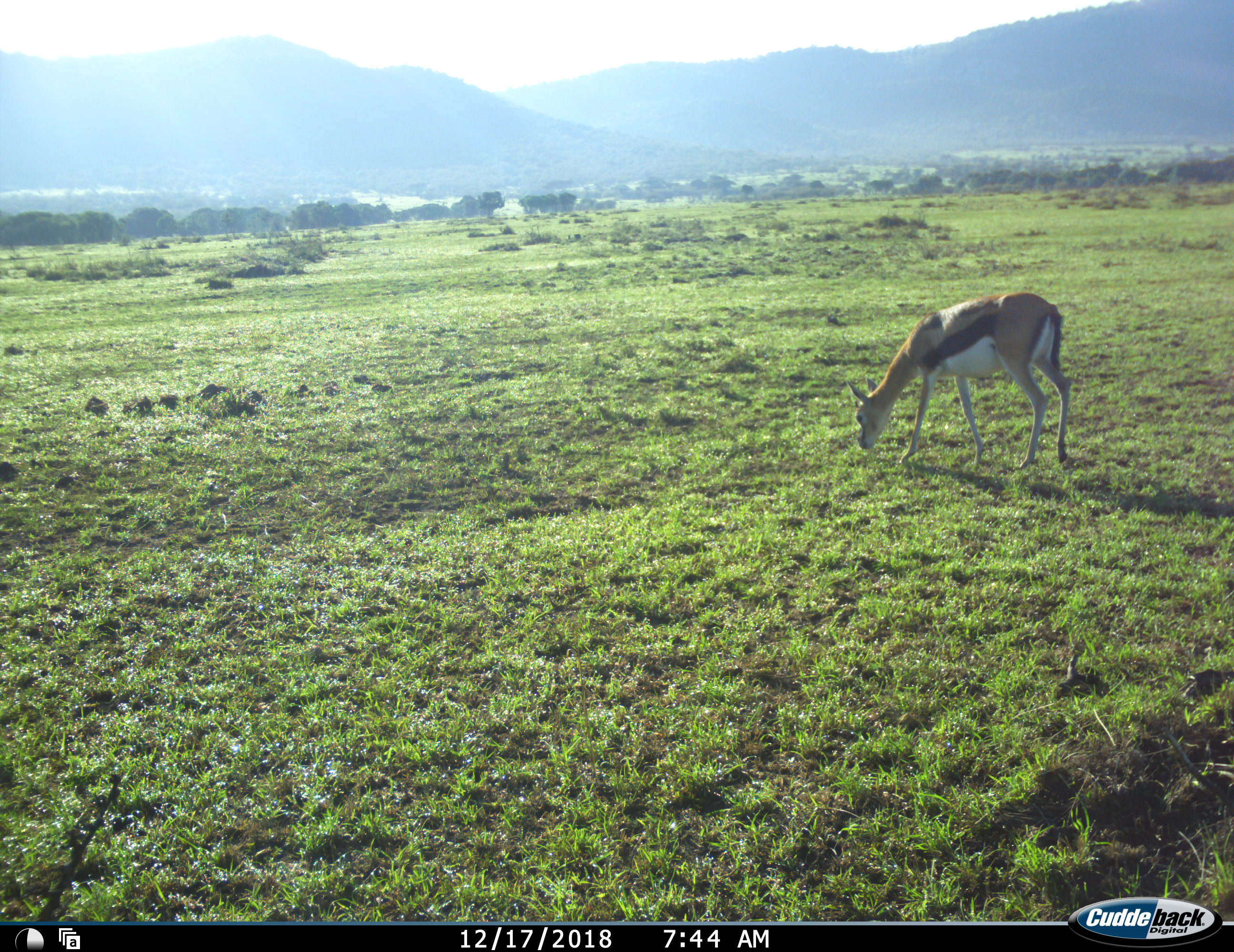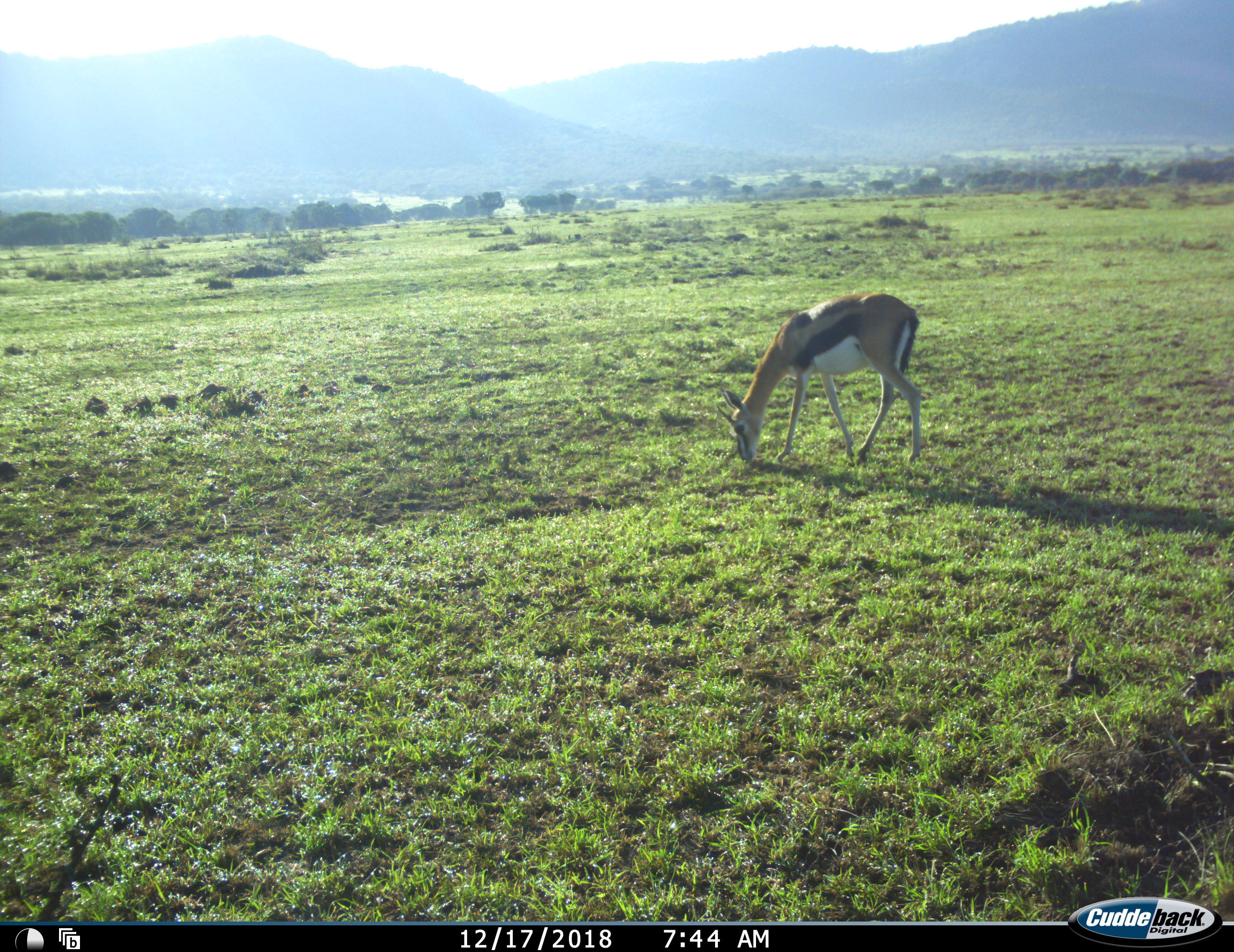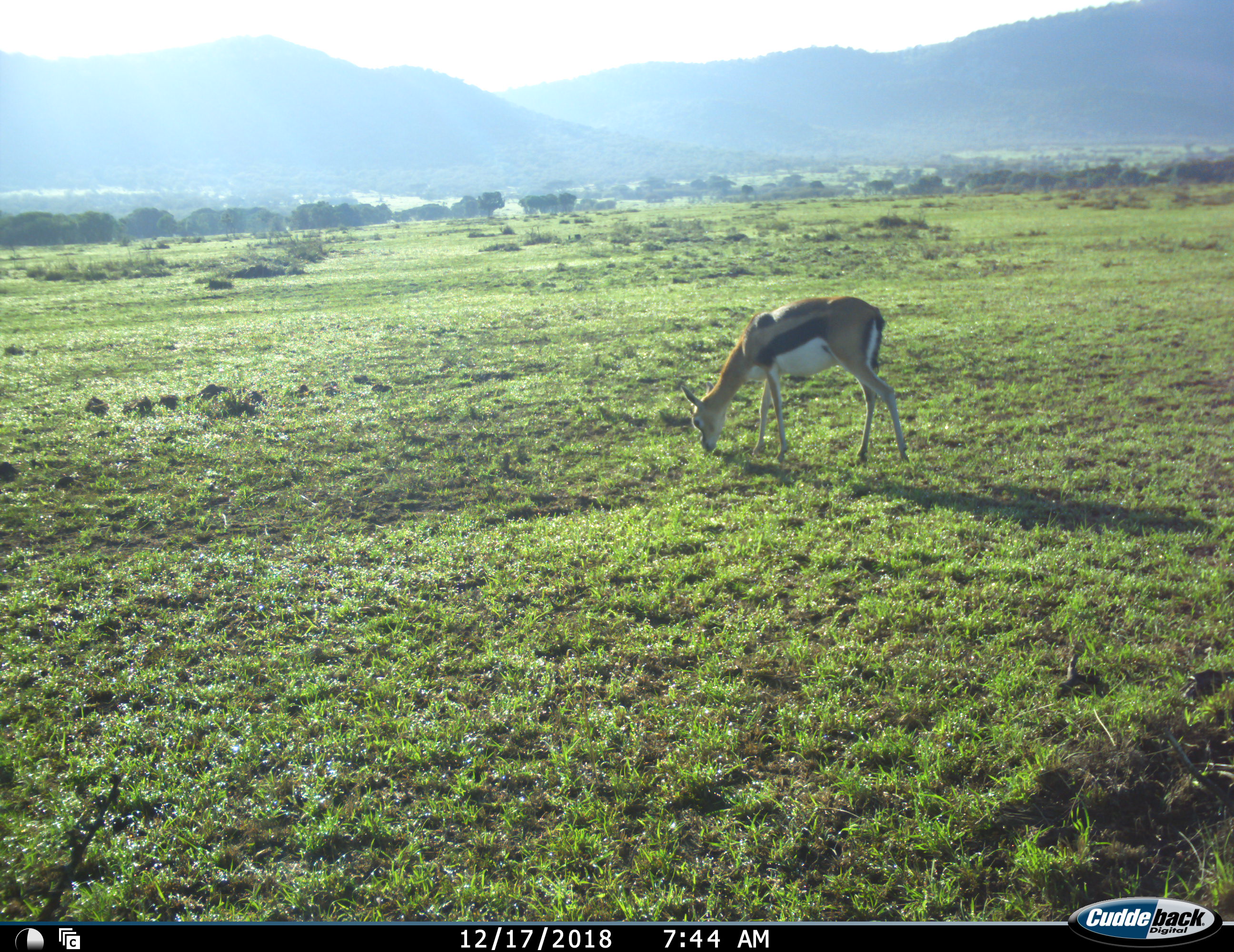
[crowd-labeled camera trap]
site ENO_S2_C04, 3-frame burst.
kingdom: Animalia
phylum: Chordata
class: Mammalia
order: Artiodactyla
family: Bovidae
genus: Eudorcas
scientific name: Eudorcas thomsonii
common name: thomson's gazelle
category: gazellethomsons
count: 1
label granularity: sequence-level